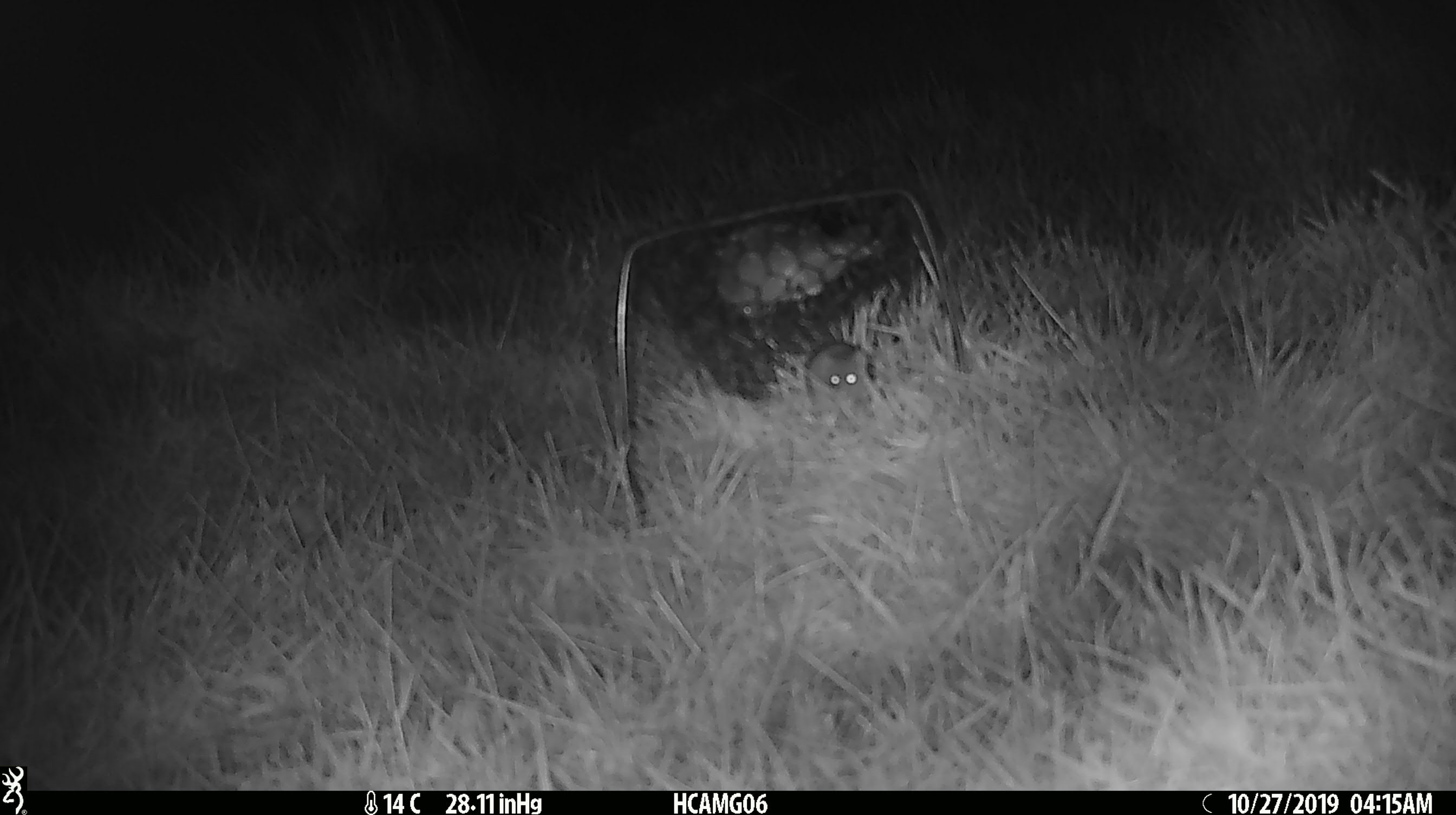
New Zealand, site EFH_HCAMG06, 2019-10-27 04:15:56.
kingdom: Animalia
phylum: Chordata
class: Mammalia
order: Rodentia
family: Muridae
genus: Mus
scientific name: Mus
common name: mouse